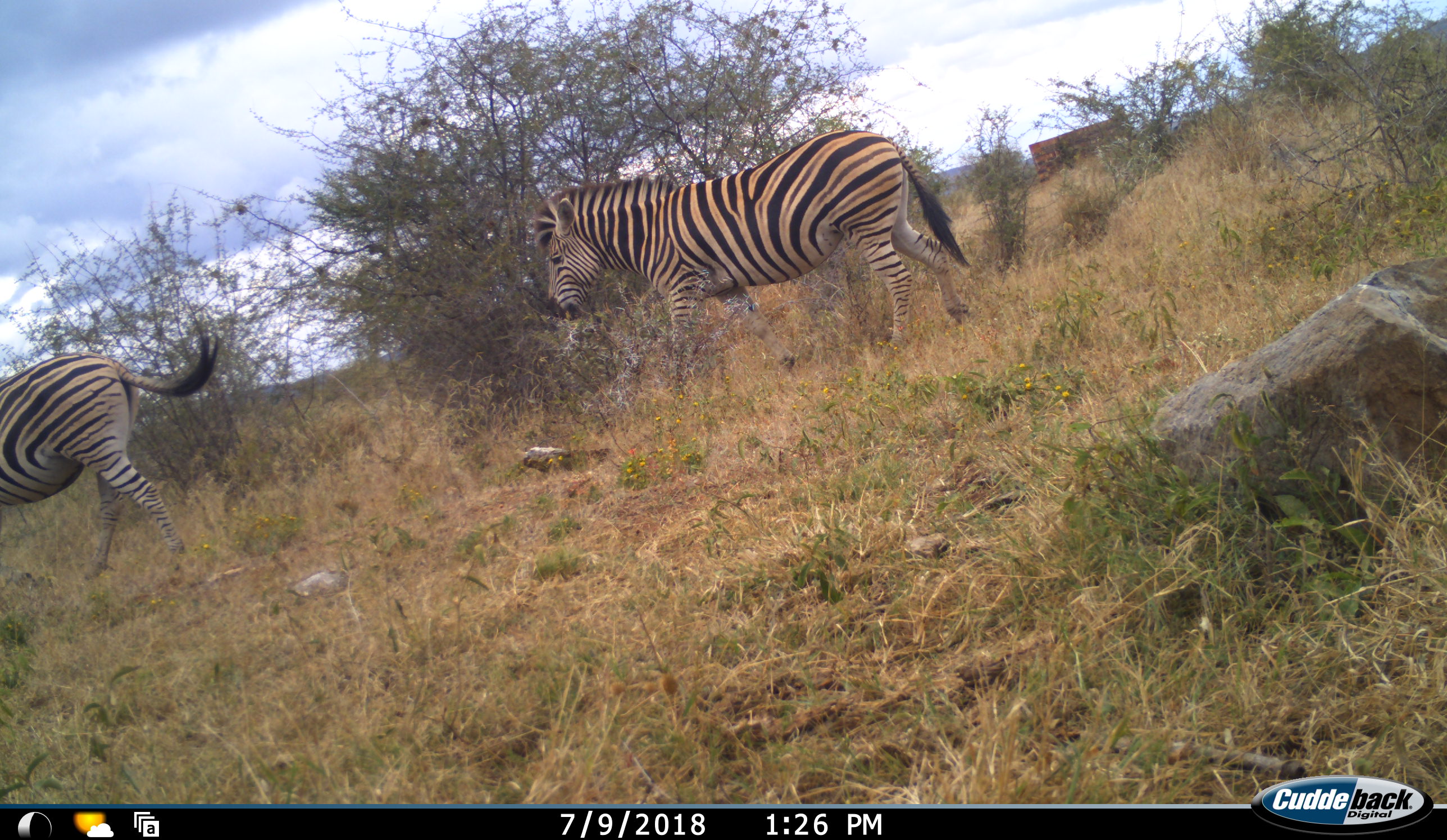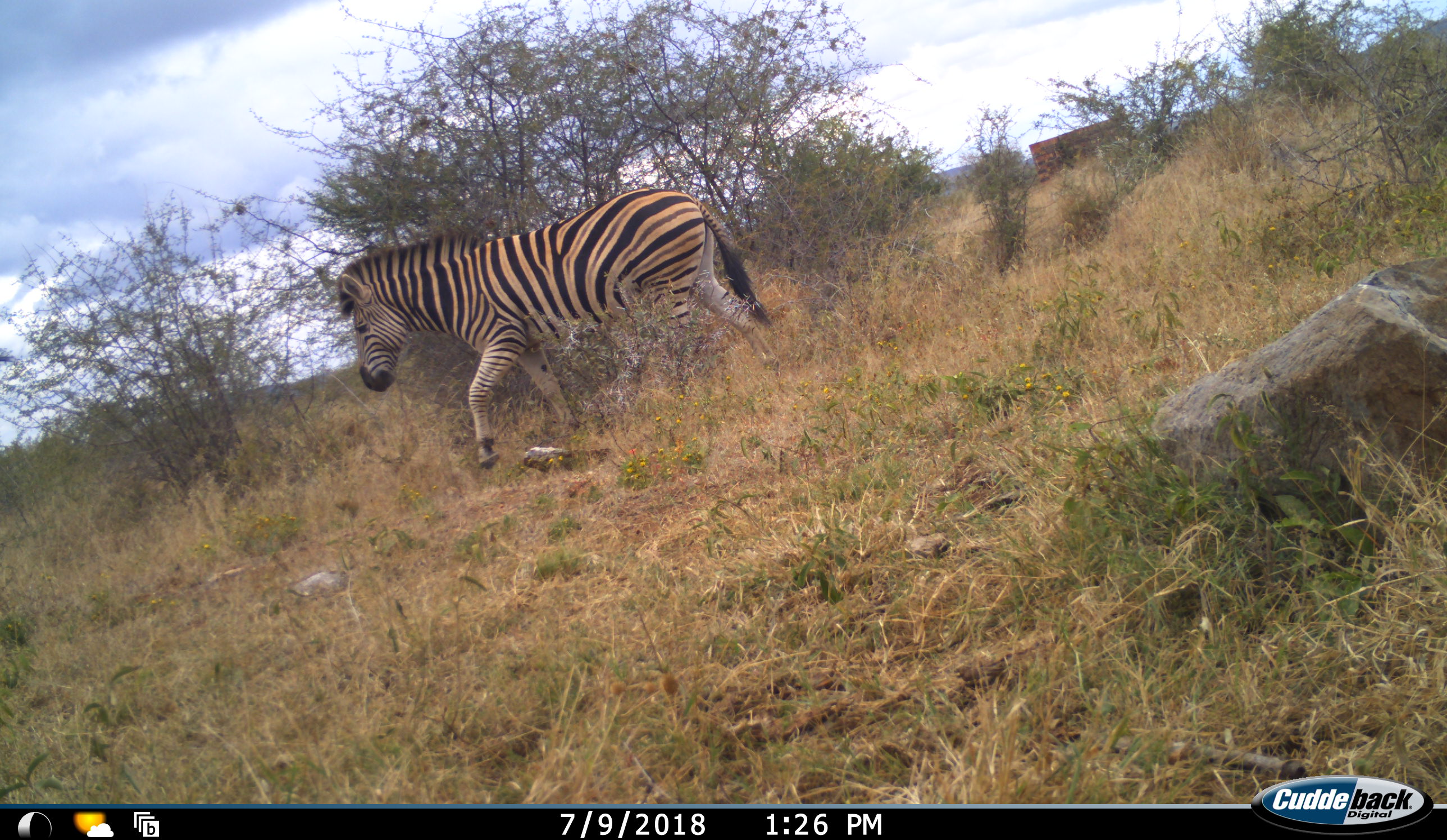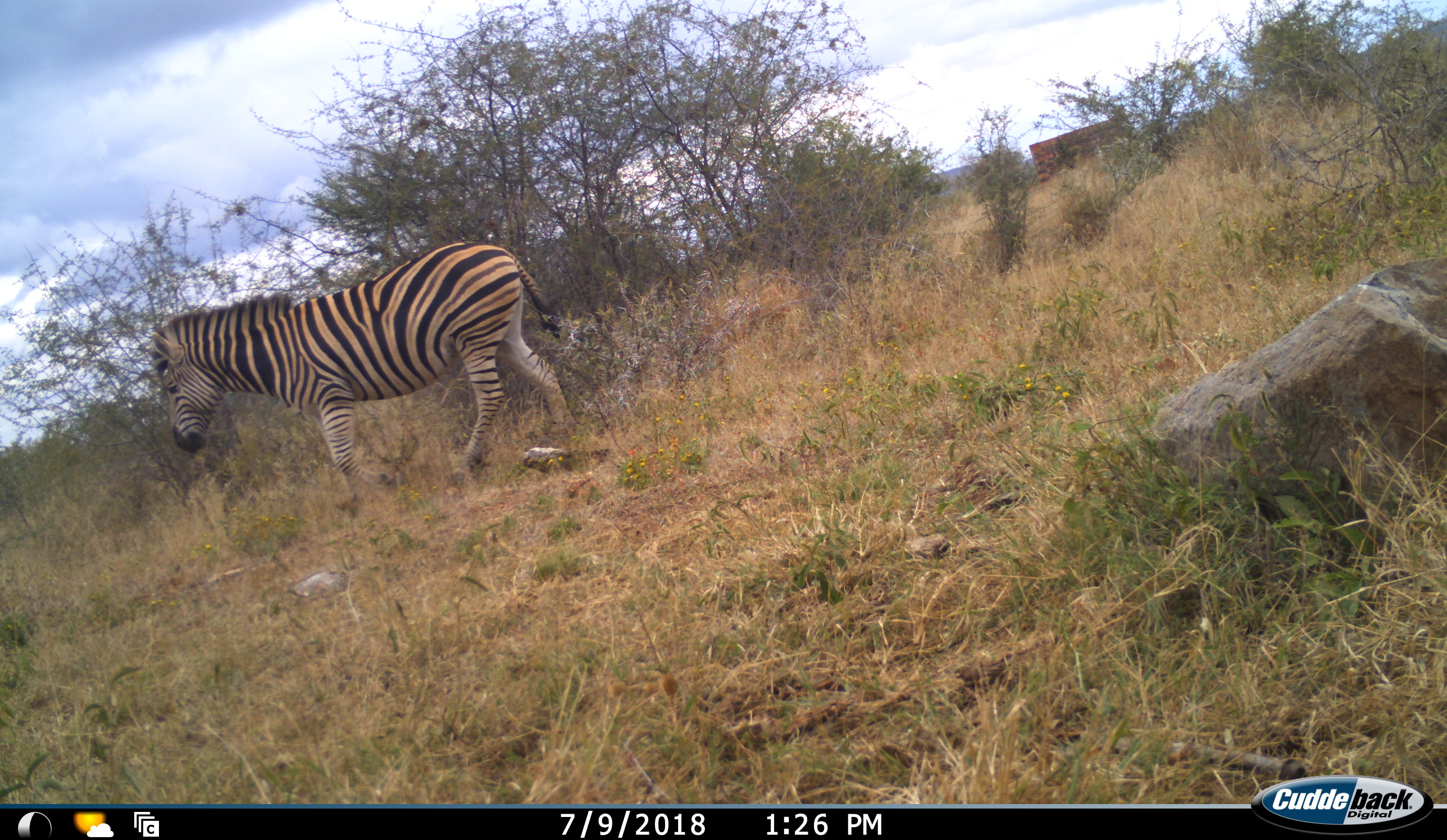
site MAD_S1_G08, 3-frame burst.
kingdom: Animalia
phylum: Chordata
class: Mammalia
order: Perissodactyla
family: Equidae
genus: Equus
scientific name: Equus quagga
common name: plains zebra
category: zebraplains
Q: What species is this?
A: Zebraplains (plains zebra) (Equus quagga).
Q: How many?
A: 2.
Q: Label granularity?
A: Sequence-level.